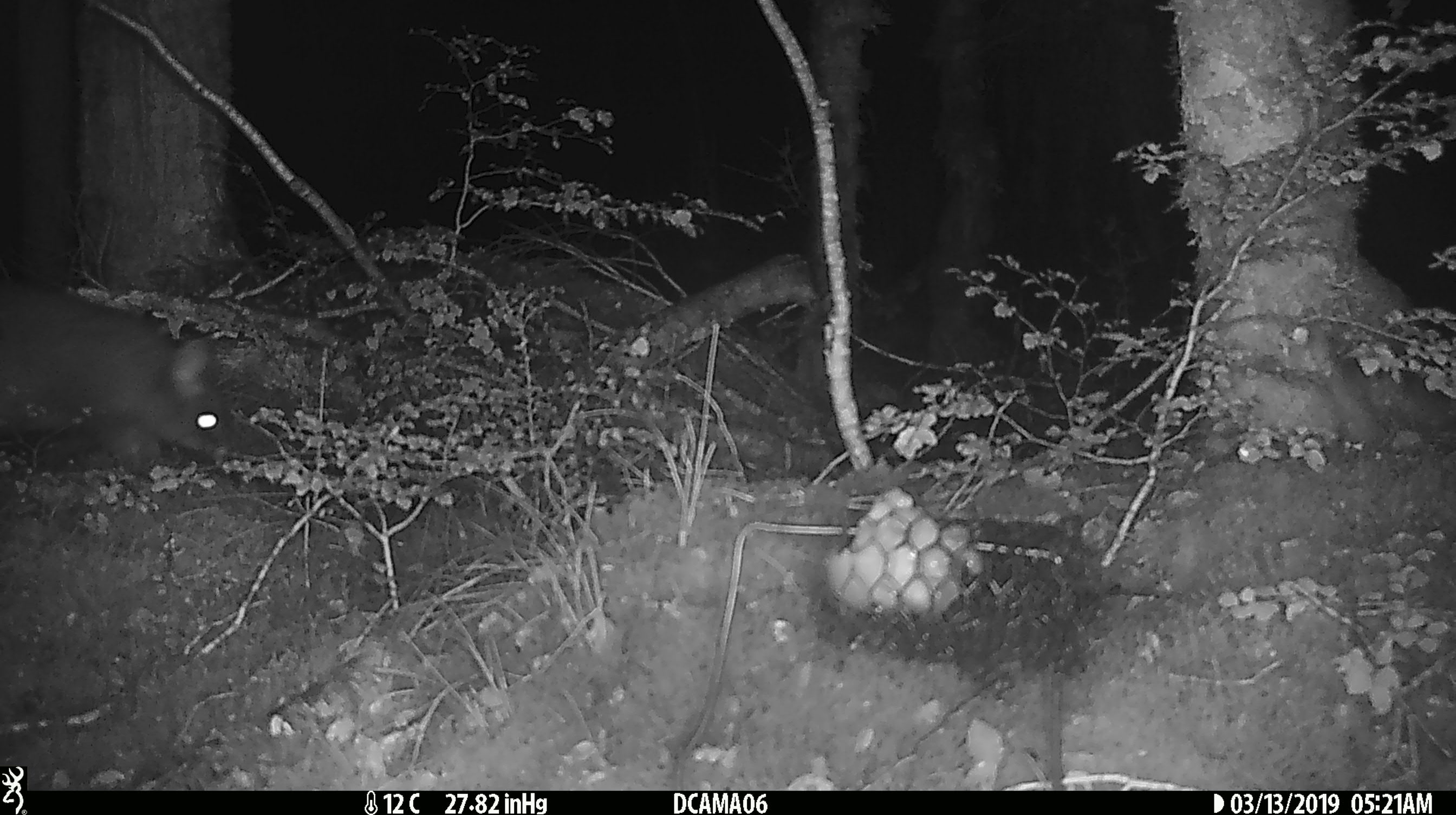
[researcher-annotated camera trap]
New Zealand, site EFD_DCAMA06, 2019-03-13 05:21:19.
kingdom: Animalia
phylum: Chordata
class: Mammalia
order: Diprotodontia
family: Phalangeridae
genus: Trichosurus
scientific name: Trichosurus vulpecula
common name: common brushtail possum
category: possum